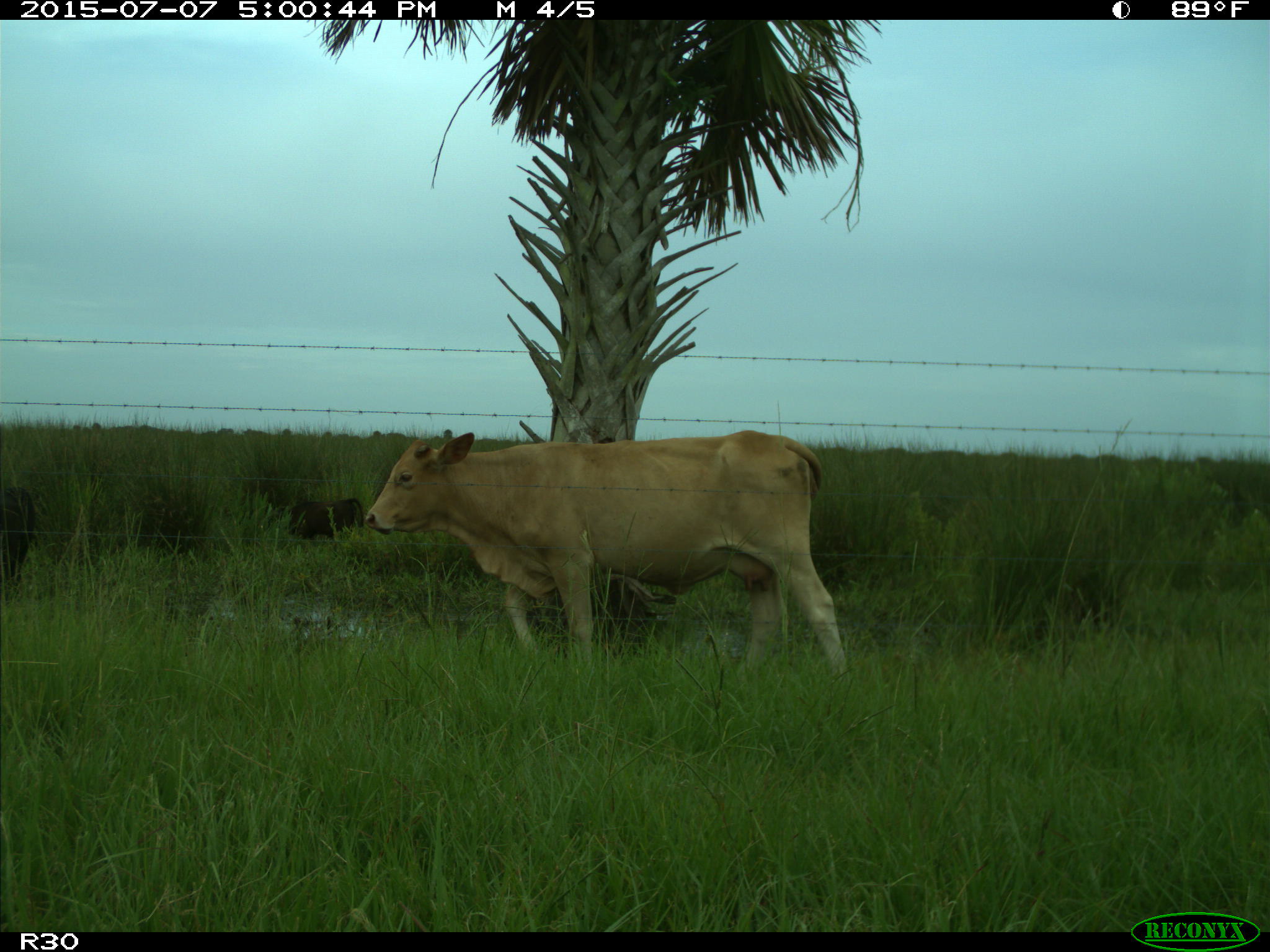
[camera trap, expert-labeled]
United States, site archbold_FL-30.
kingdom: Animalia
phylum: Chordata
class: Mammalia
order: Artiodactyla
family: Bovidae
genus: Bos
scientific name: Bos taurus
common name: domestic cow